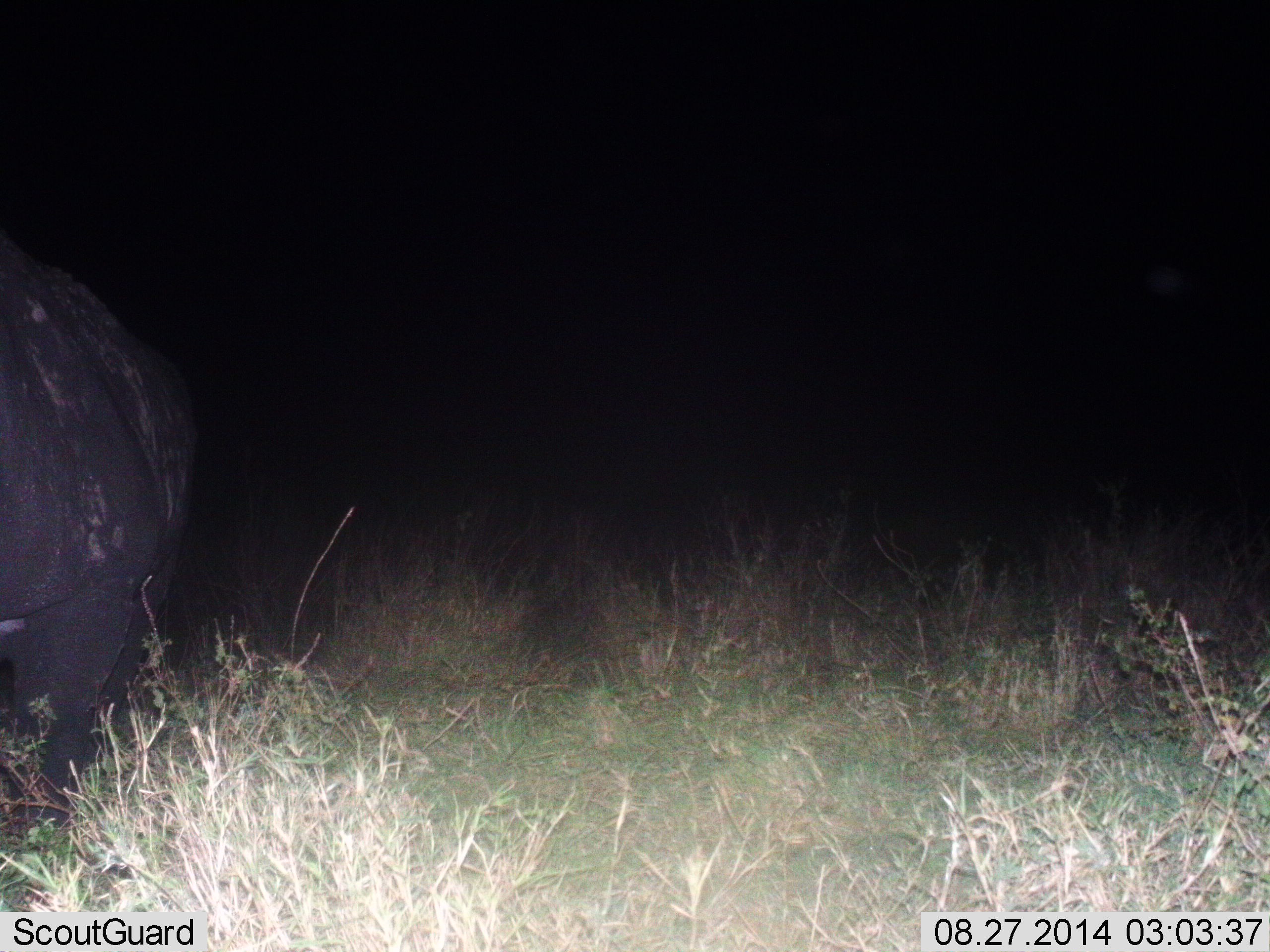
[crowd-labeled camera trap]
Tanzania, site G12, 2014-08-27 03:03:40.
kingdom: Animalia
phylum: Chordata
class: Mammalia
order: Perissodactyla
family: Rhinocerotidae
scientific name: Rhinocerotidae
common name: rhinoceros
Rhinoceros (Rhinocerotidae), count 1. Behavior (volunteer vote fractions): standing 80%, resting 0%, moving 10%, interacting 0%. Young present (vote fraction): 0%. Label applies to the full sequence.